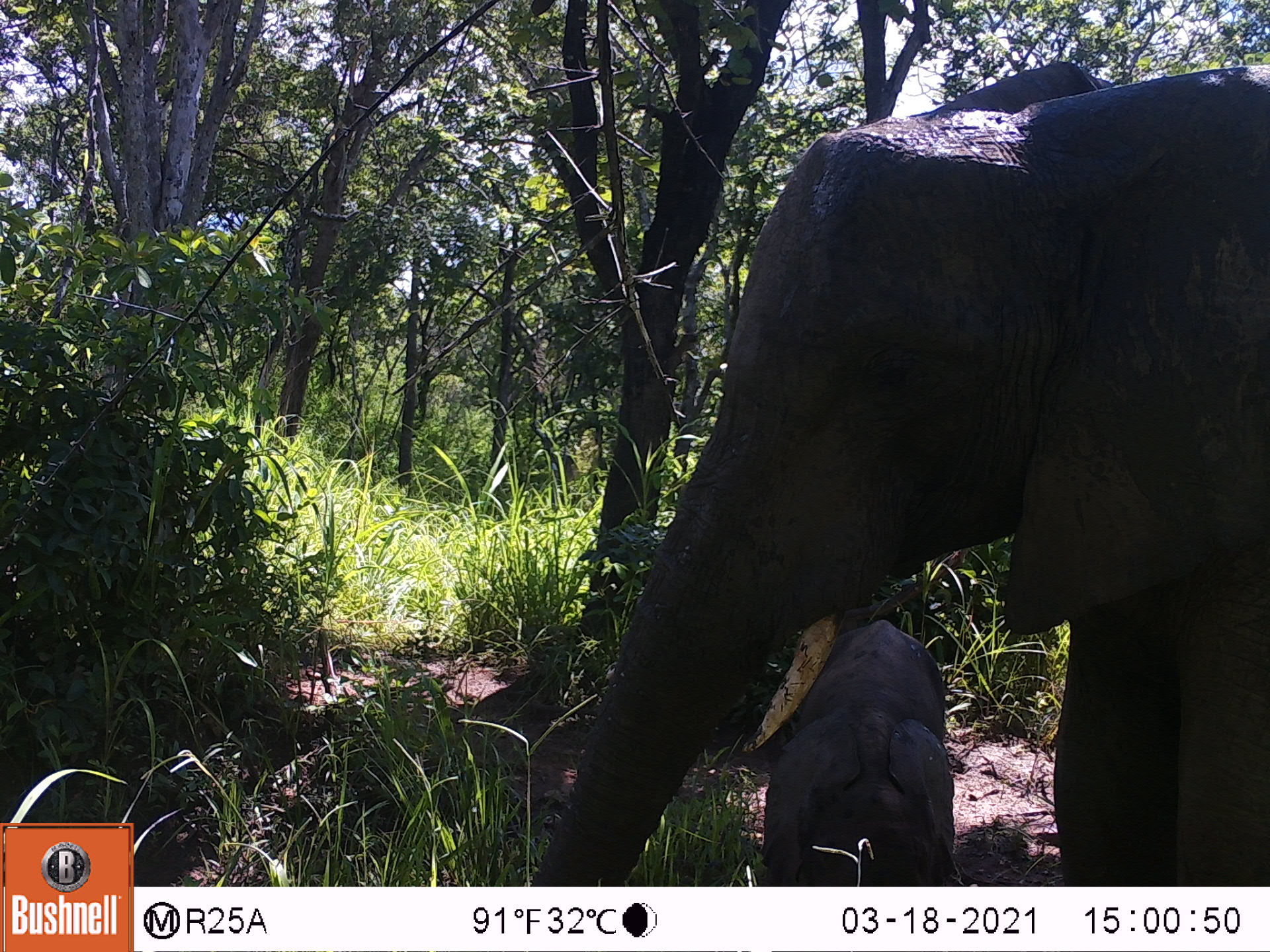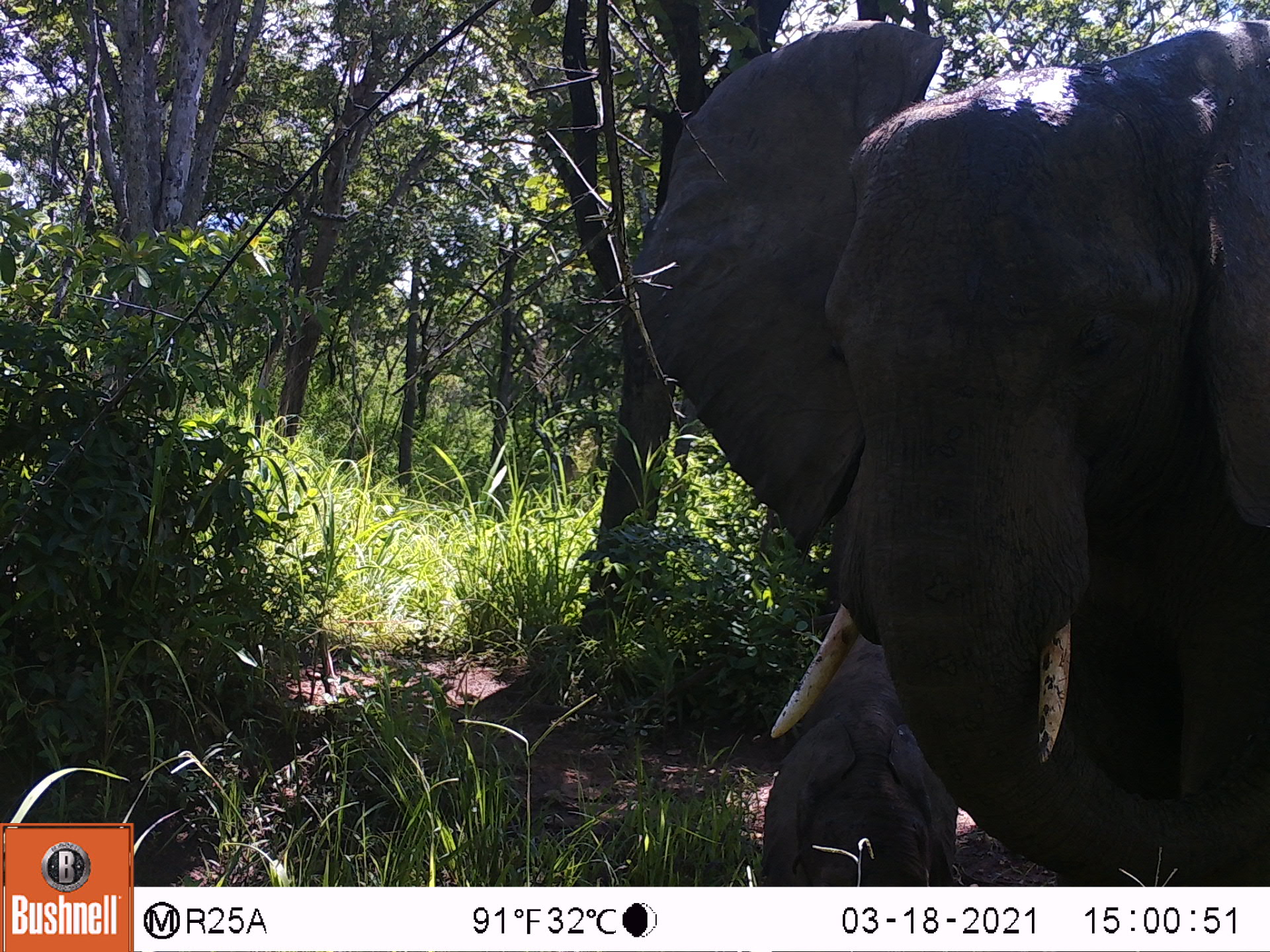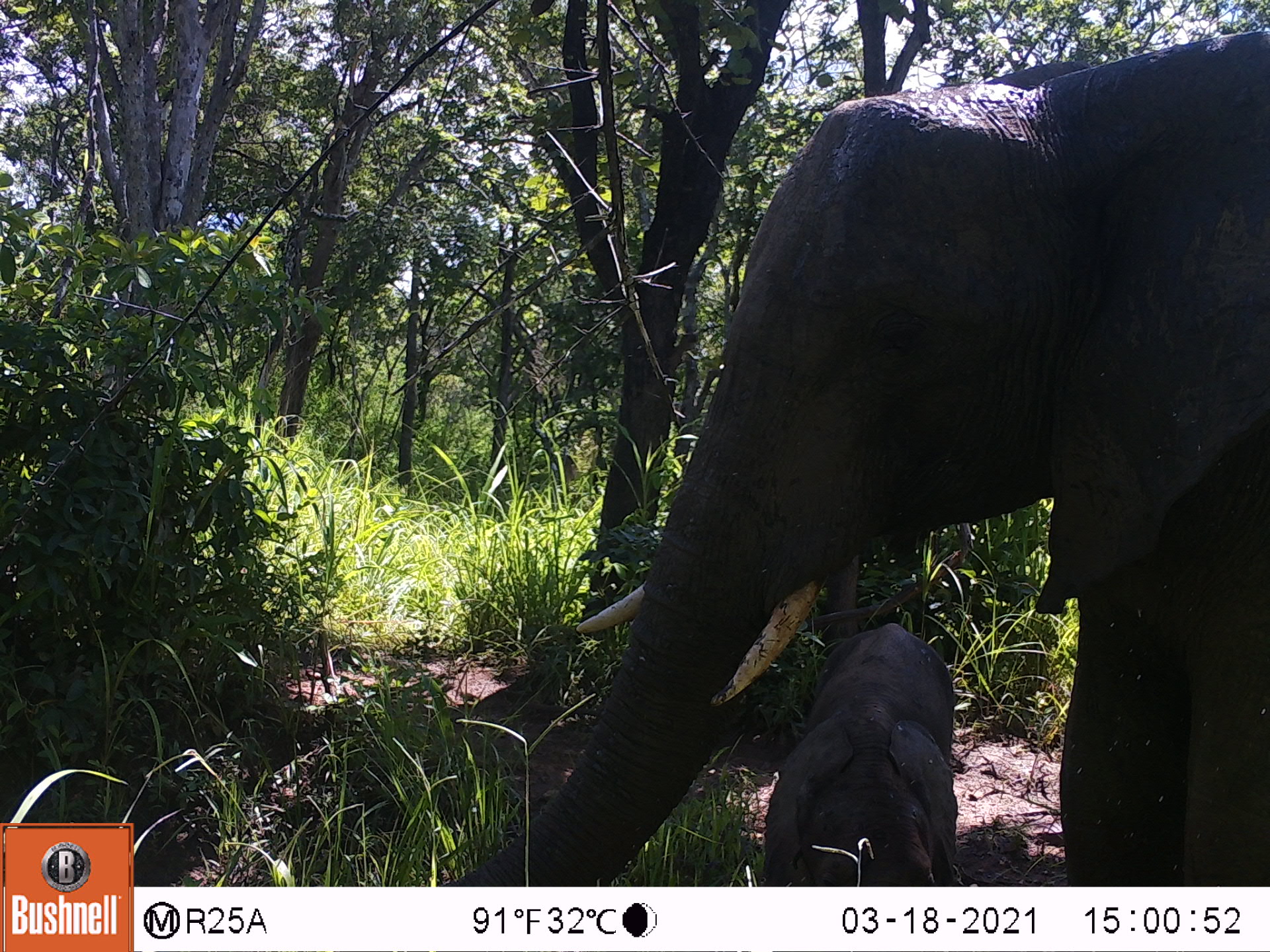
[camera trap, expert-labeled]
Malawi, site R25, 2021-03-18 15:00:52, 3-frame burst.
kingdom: Animalia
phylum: Chordata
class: Mammalia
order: Proboscidea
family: Elephantidae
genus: Loxodonta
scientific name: Loxodonta africana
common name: african savanna elephant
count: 2